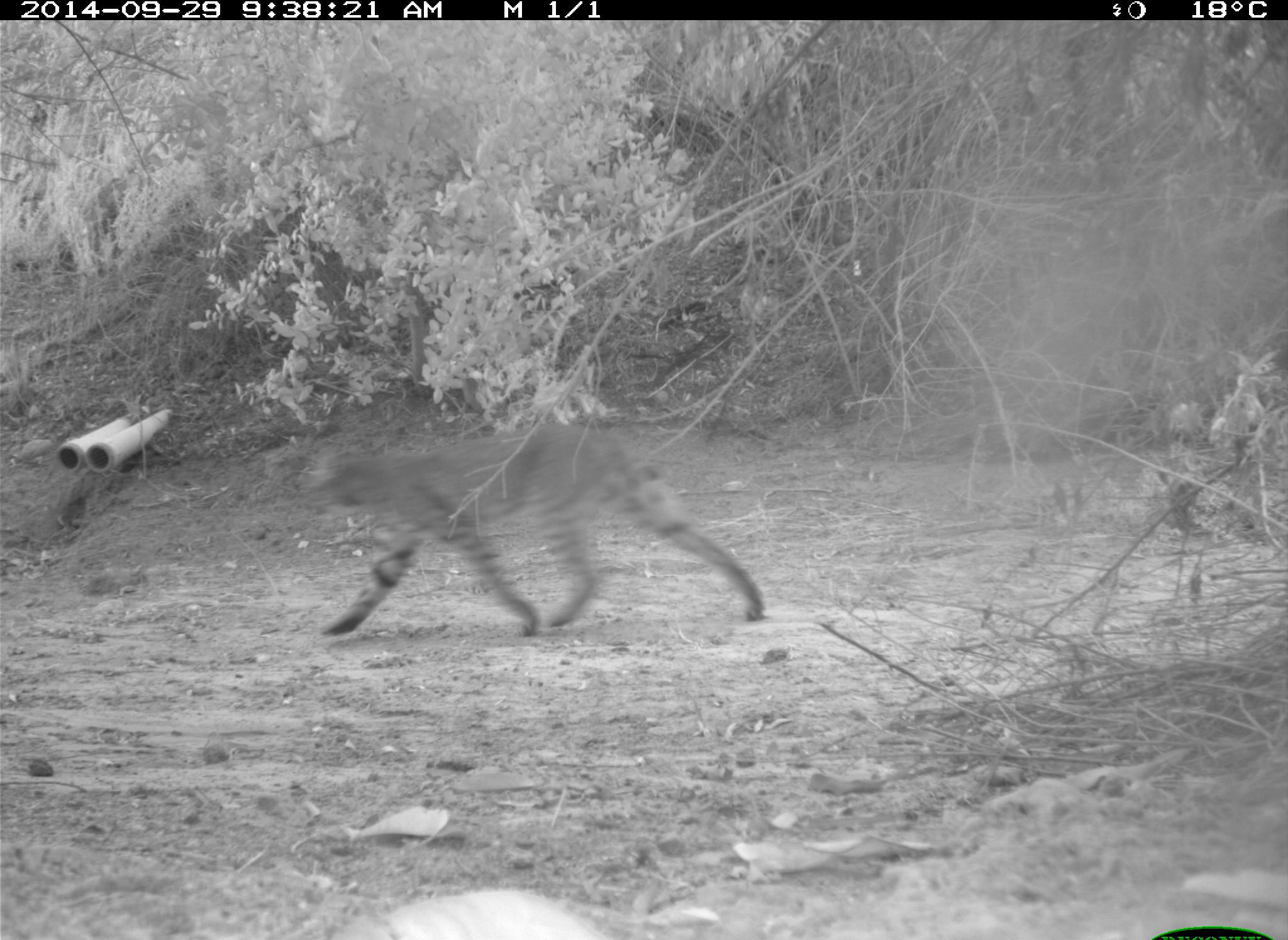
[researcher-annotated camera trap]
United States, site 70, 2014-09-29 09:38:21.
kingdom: Animalia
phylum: Chordata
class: Mammalia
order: Carnivora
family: Felidae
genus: Lynx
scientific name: Lynx rufus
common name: bobcat